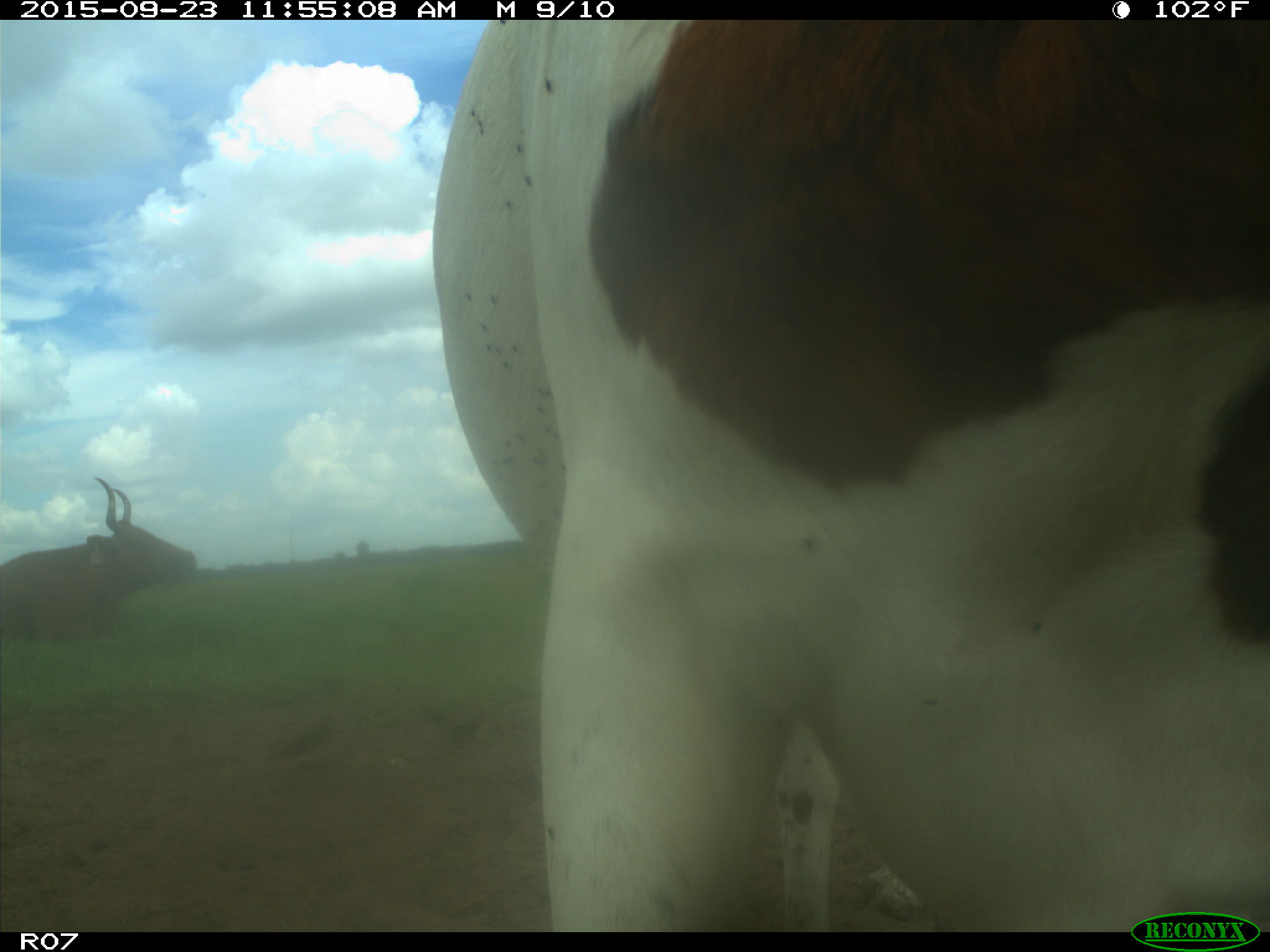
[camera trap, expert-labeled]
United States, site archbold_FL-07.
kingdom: Animalia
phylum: Chordata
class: Mammalia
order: Artiodactyla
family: Bovidae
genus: Bos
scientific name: Bos taurus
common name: domestic cow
Bos taurus (domestic cow).